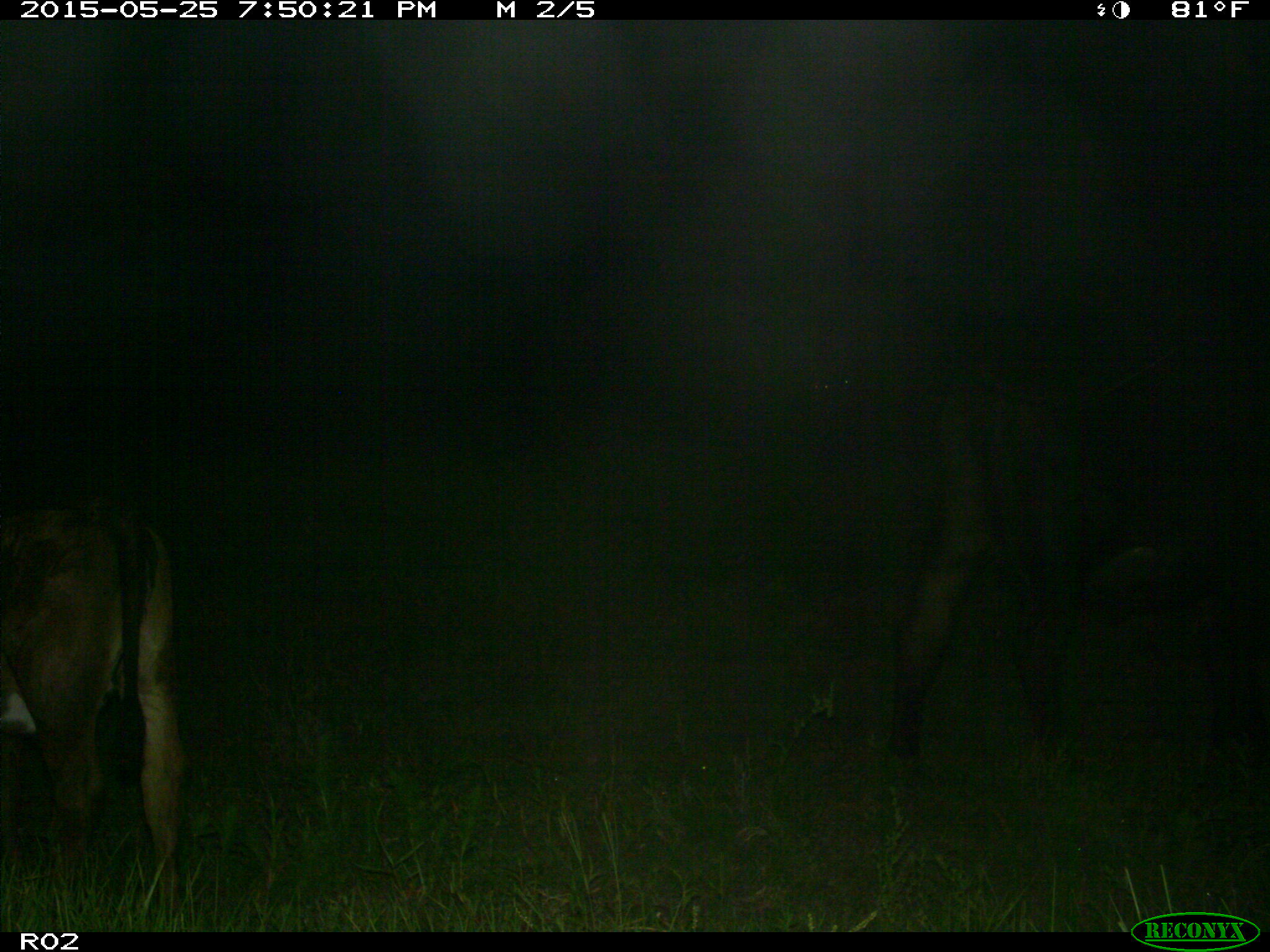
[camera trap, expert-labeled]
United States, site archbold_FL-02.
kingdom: Animalia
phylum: Chordata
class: Mammalia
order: Artiodactyla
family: Bovidae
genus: Bos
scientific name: Bos taurus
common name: domestic cow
Bos taurus (domestic cow).